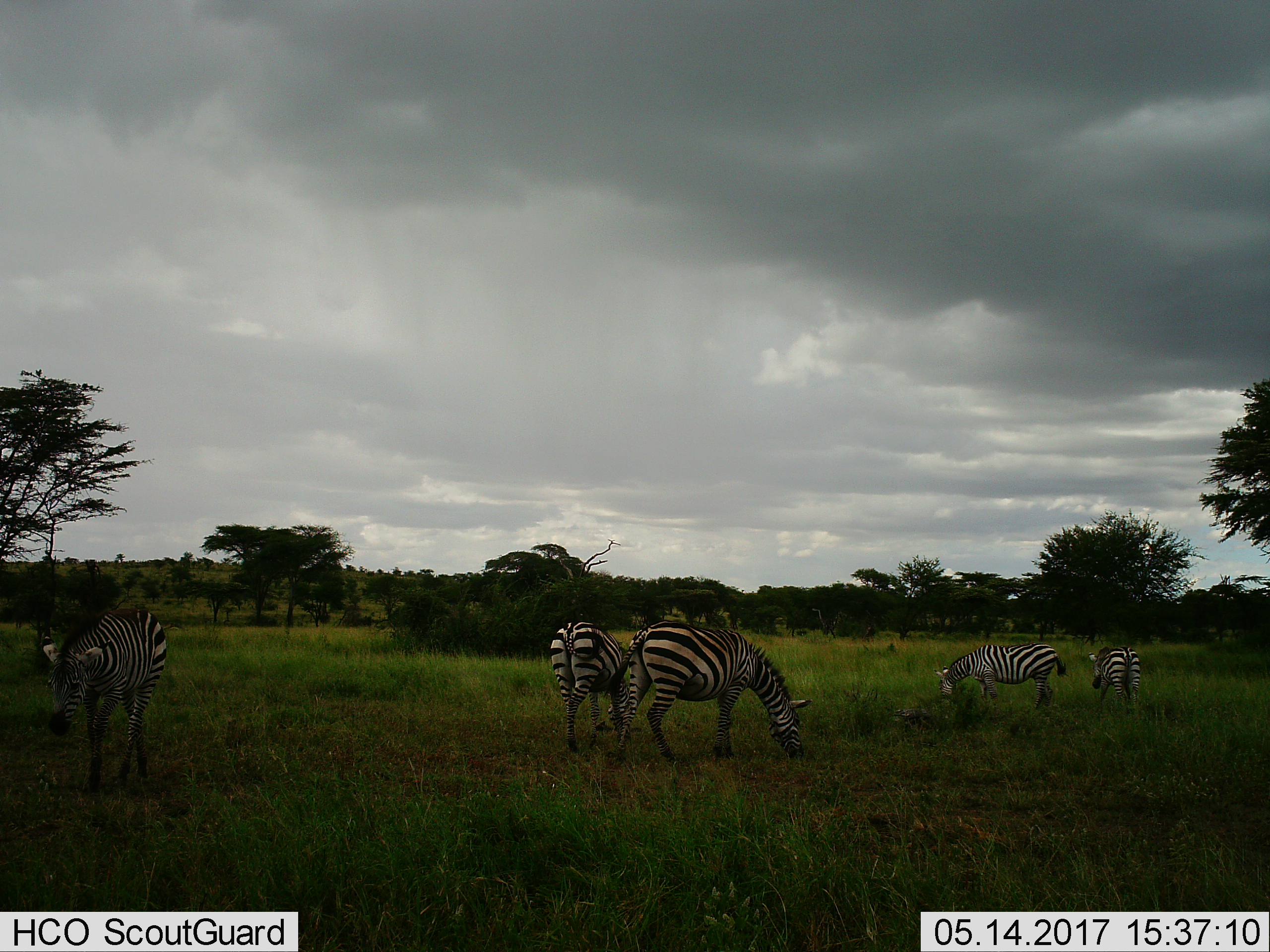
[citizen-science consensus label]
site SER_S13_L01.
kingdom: Animalia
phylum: Chordata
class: Mammalia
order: Perissodactyla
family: Equidae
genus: Equus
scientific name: Equus quagga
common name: plains zebra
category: zebraplains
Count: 5.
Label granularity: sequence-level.